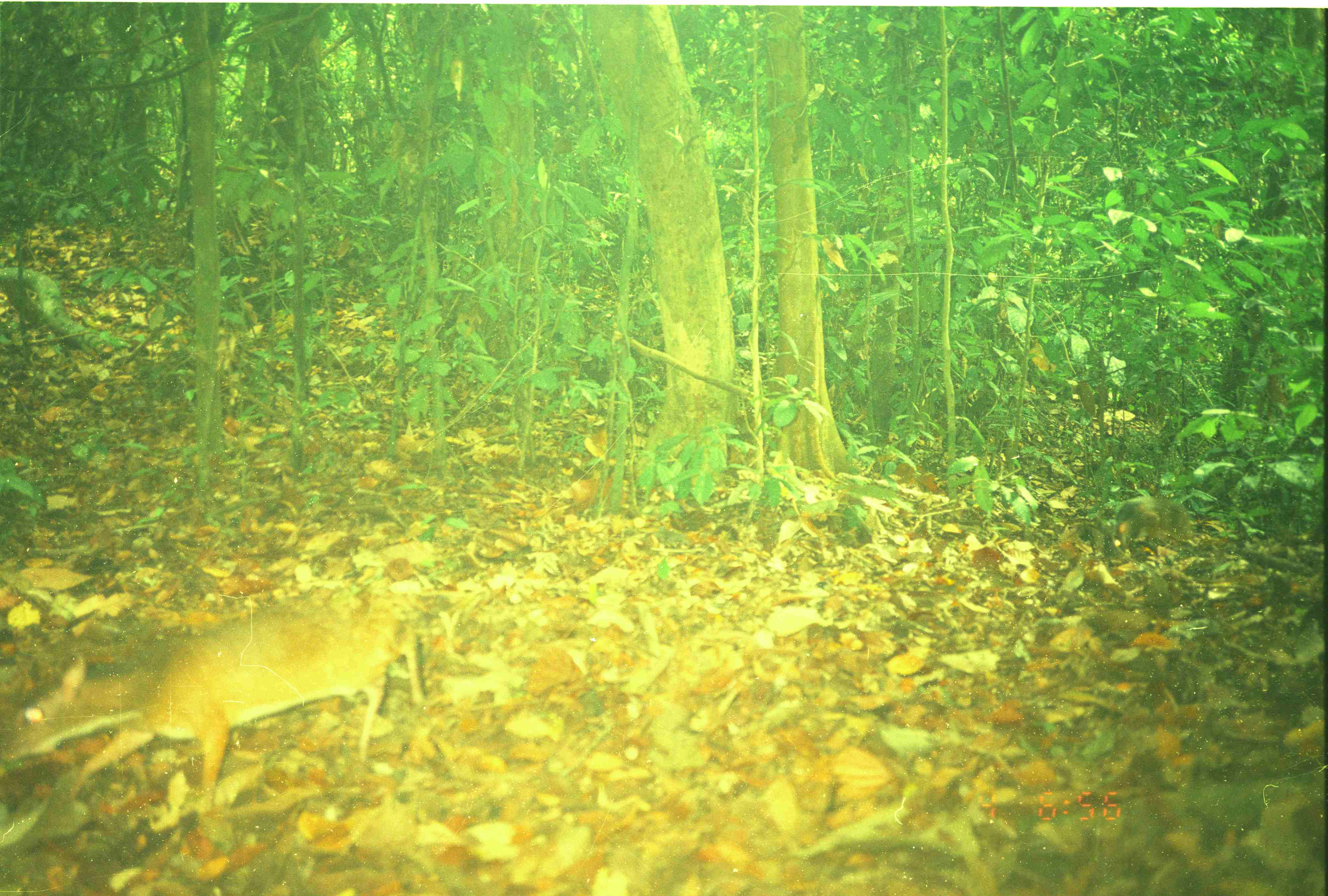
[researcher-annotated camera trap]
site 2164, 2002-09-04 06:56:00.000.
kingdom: Animalia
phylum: Chordata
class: Mammalia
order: Artiodactyla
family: Tragulidae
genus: Tragulus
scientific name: Tragulus napu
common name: greater oriental chevrotain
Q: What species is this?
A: Tragulus napu (greater oriental chevrotain).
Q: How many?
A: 1.